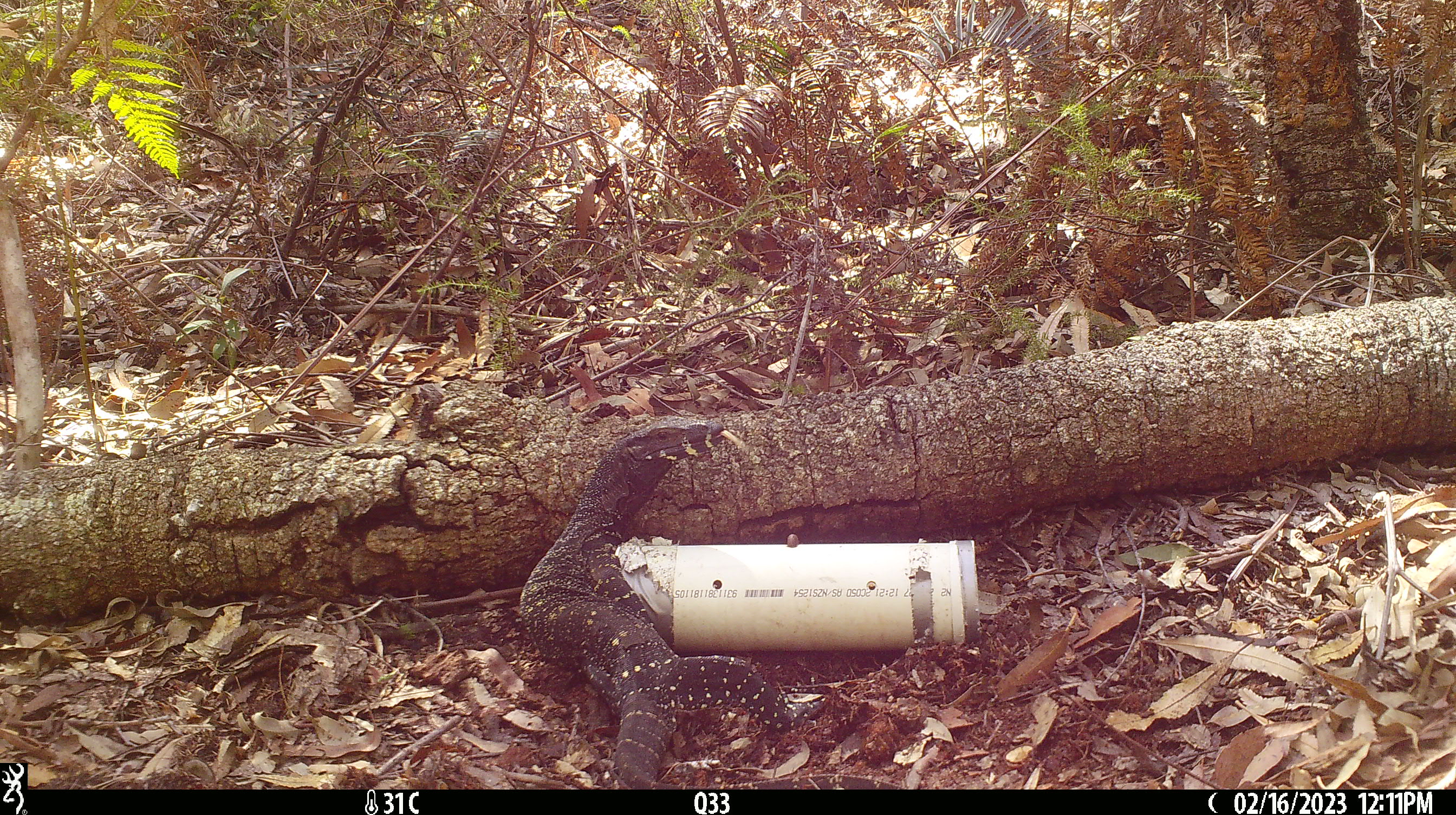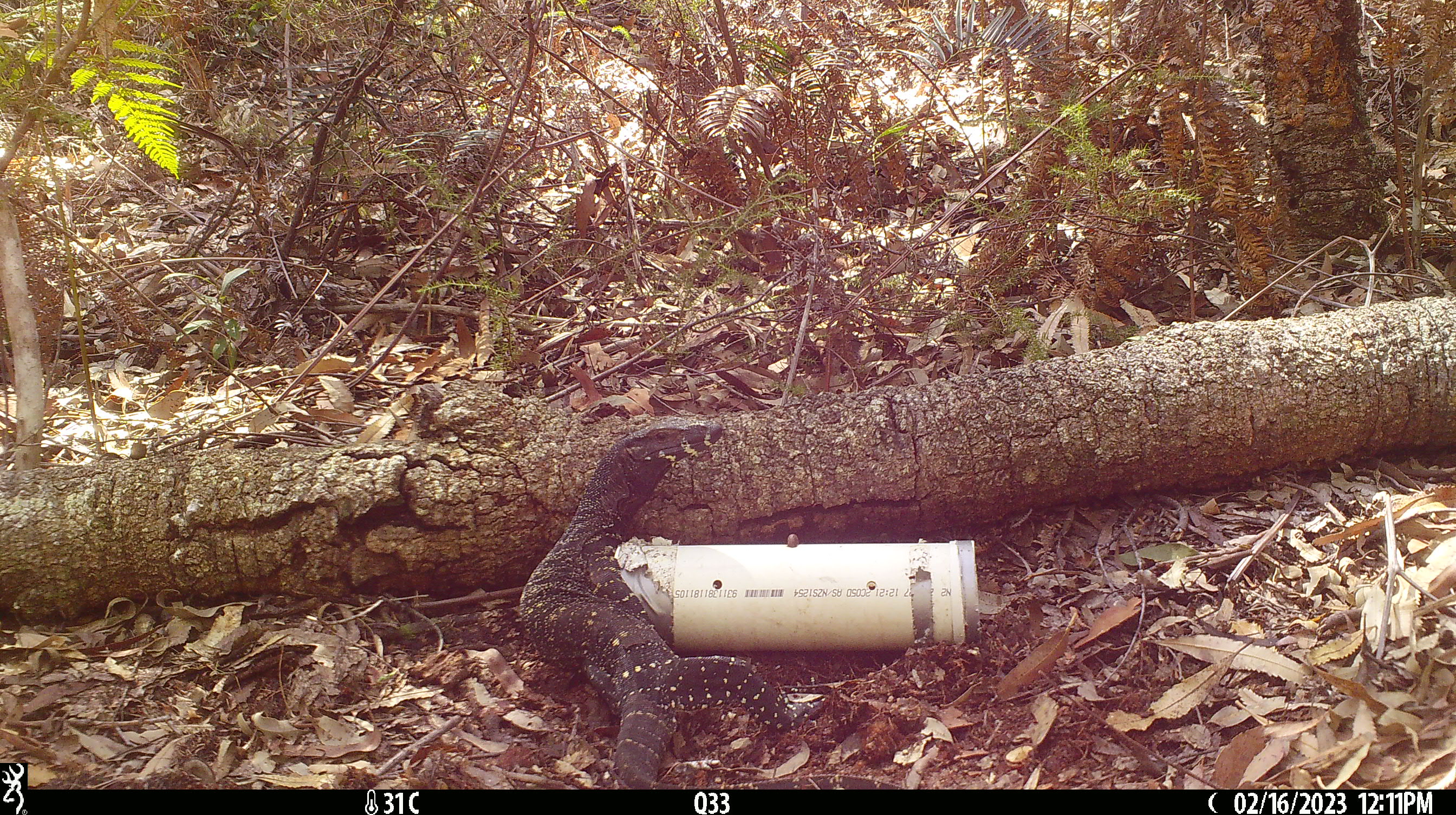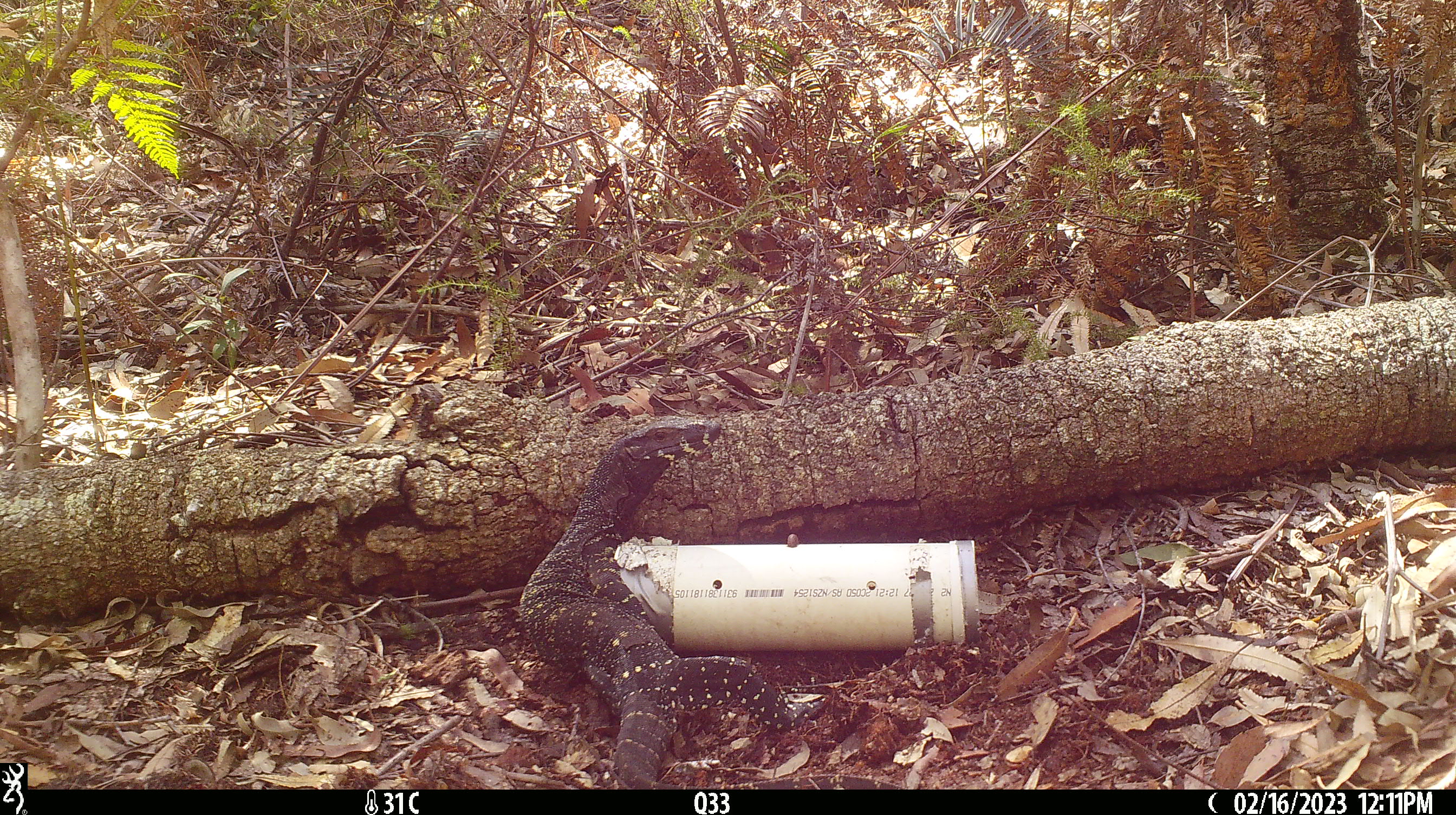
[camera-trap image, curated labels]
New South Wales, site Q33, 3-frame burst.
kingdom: Animalia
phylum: Chordata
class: Reptilia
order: Squamata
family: Varanidae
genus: Varanus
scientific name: Varanus varius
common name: lace monitor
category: goanna